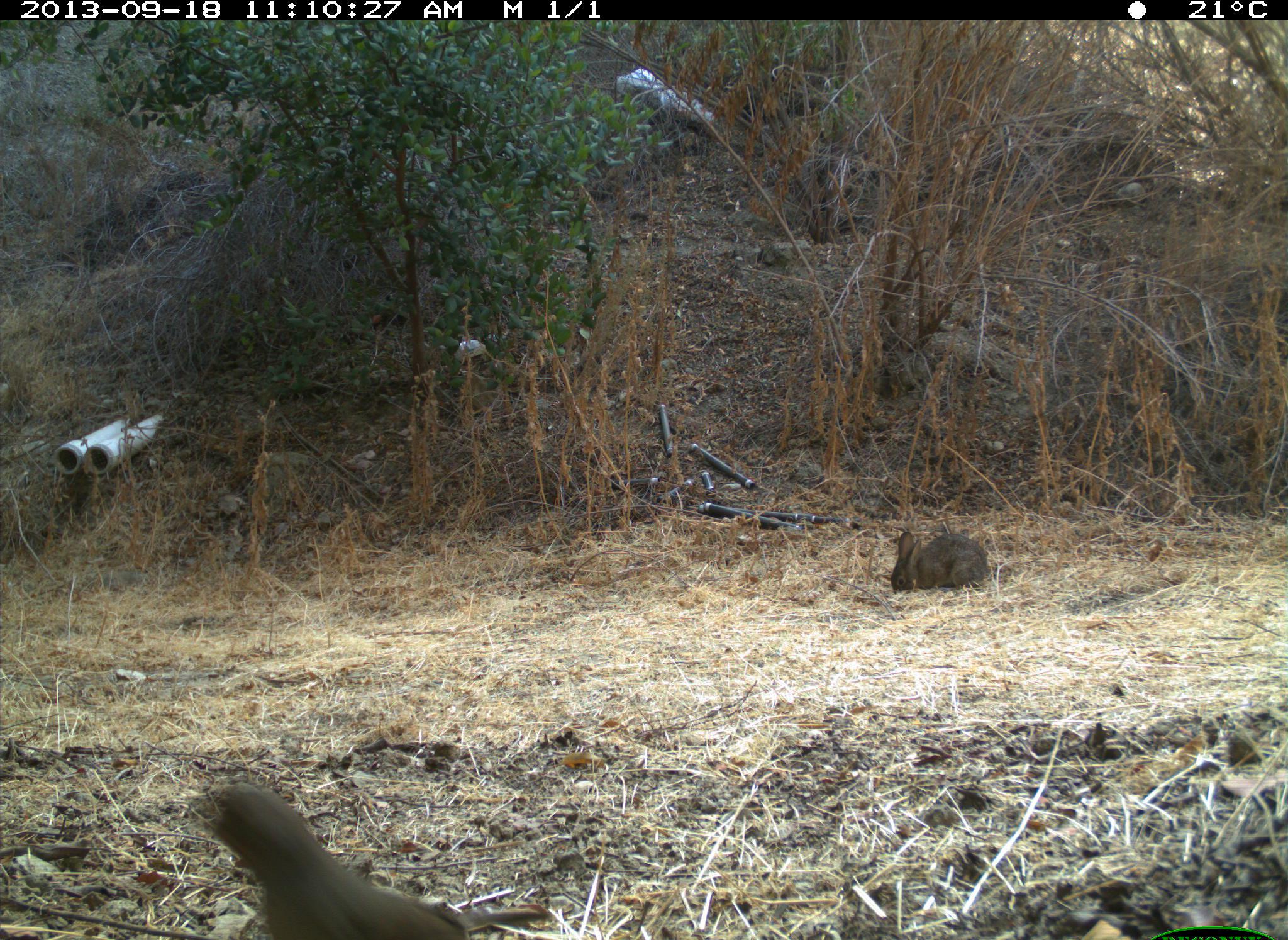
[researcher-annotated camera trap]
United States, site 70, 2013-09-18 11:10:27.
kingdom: Animalia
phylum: Chordata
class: Mammalia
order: Lagomorpha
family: Leporidae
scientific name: Leporidae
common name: rabbits and hares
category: rabbit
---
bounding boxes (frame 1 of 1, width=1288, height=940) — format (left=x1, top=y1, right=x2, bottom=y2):
rabbit: (left=187, top=784, right=470, bottom=940); (left=890, top=530, right=989, bottom=595)